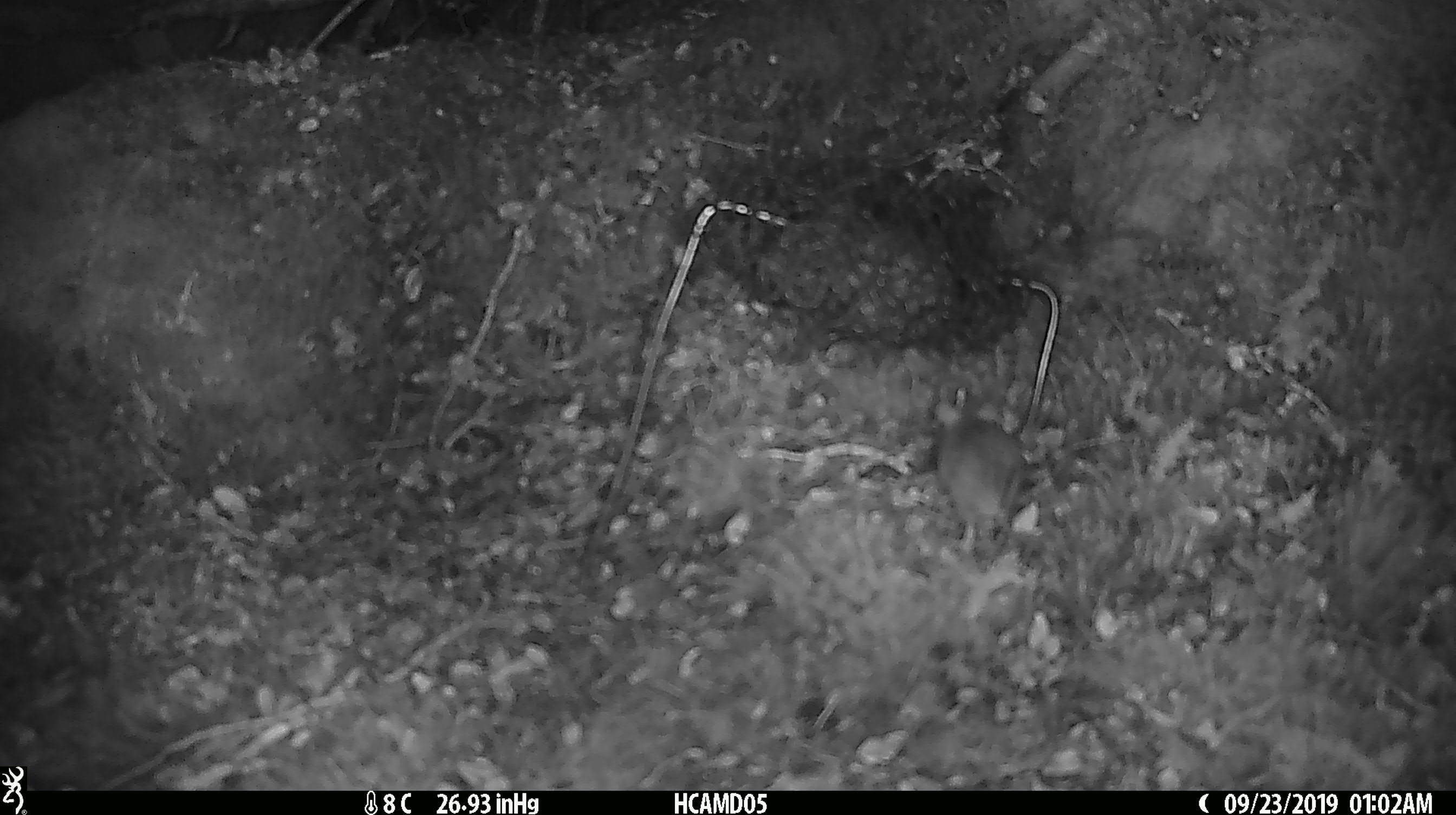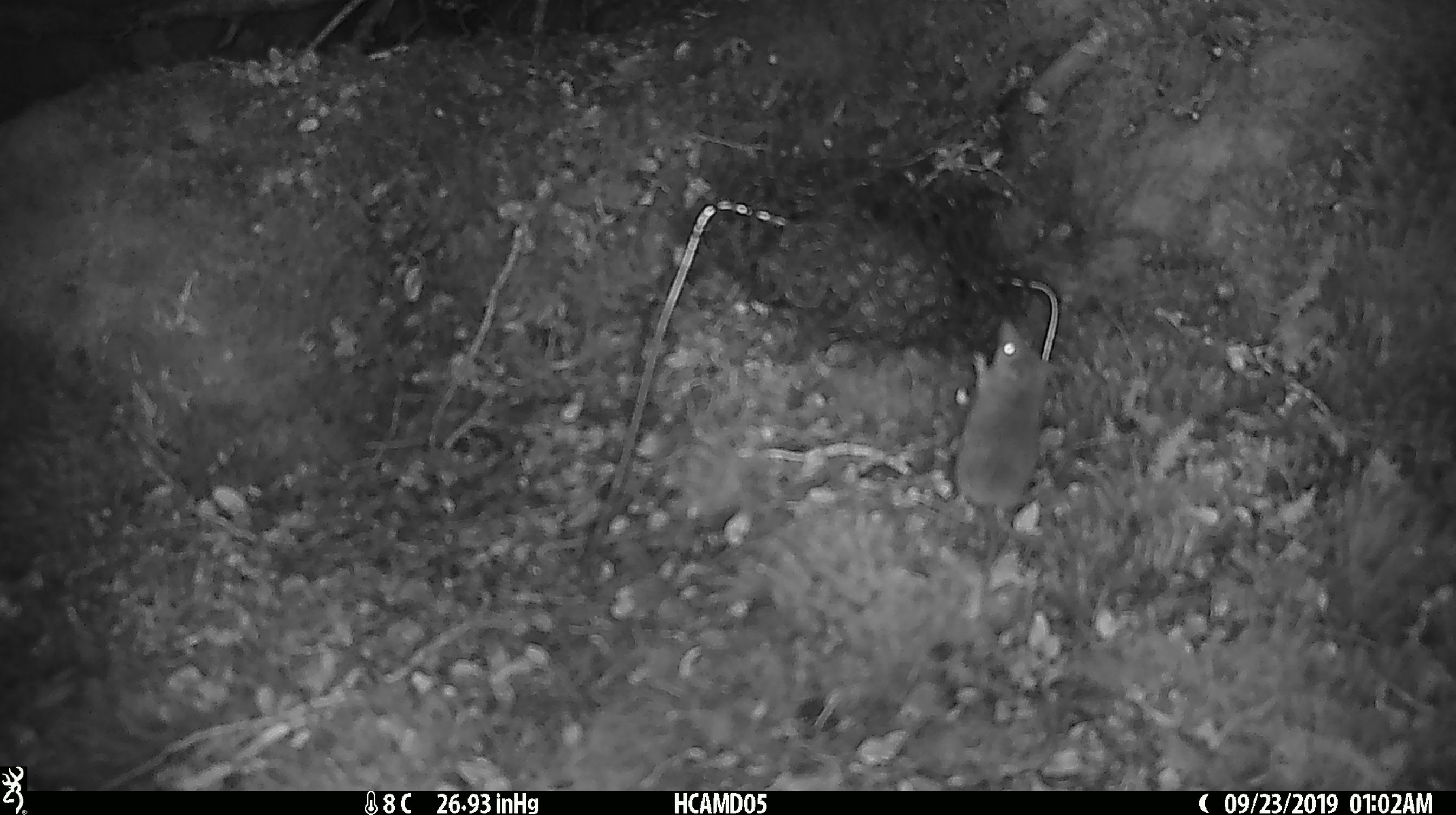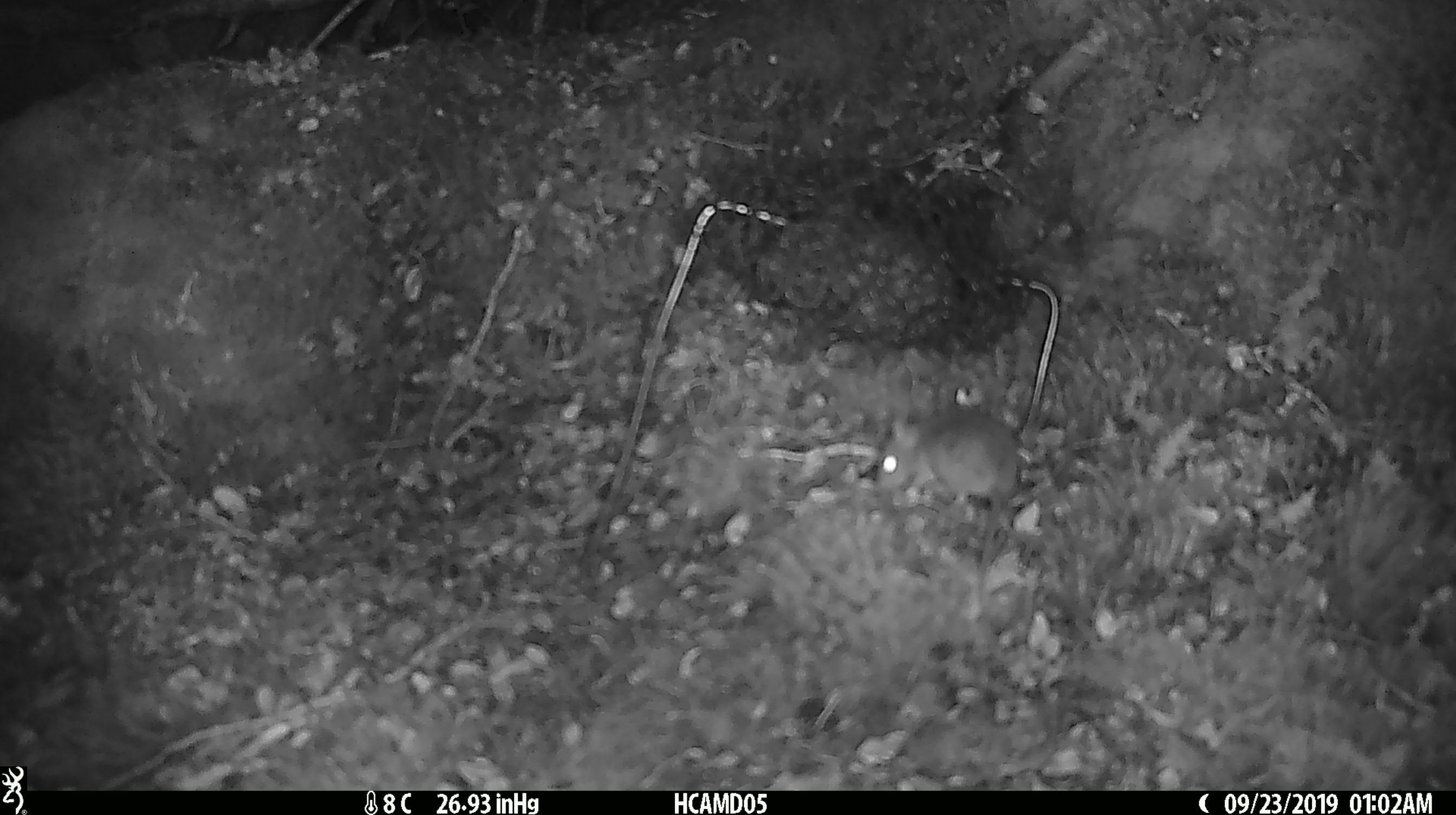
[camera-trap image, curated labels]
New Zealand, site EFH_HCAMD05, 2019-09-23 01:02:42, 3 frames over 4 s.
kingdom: Animalia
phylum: Chordata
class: Mammalia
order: Rodentia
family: Muridae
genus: Mus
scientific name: Mus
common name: mouse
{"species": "mouse (Mus)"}